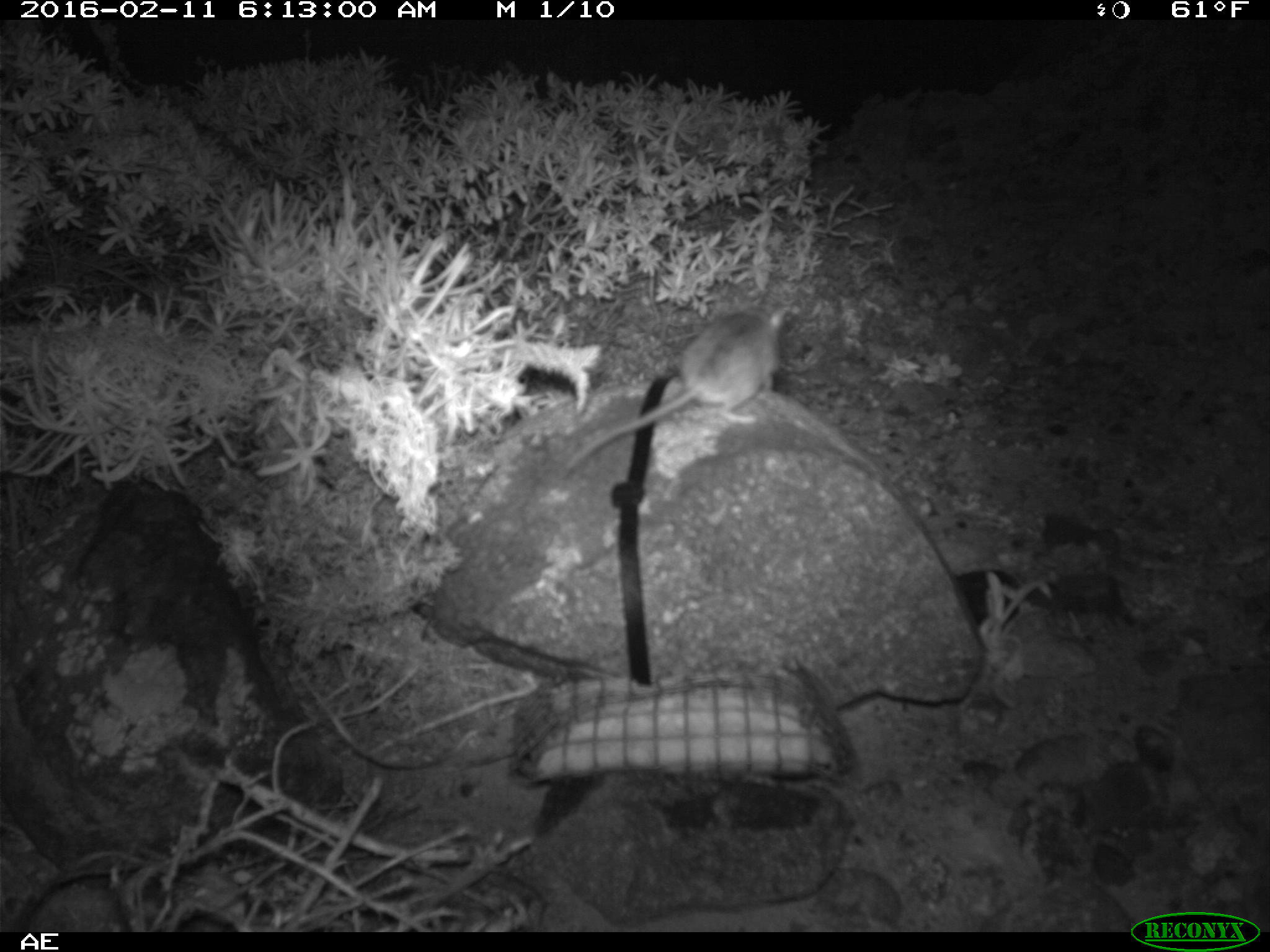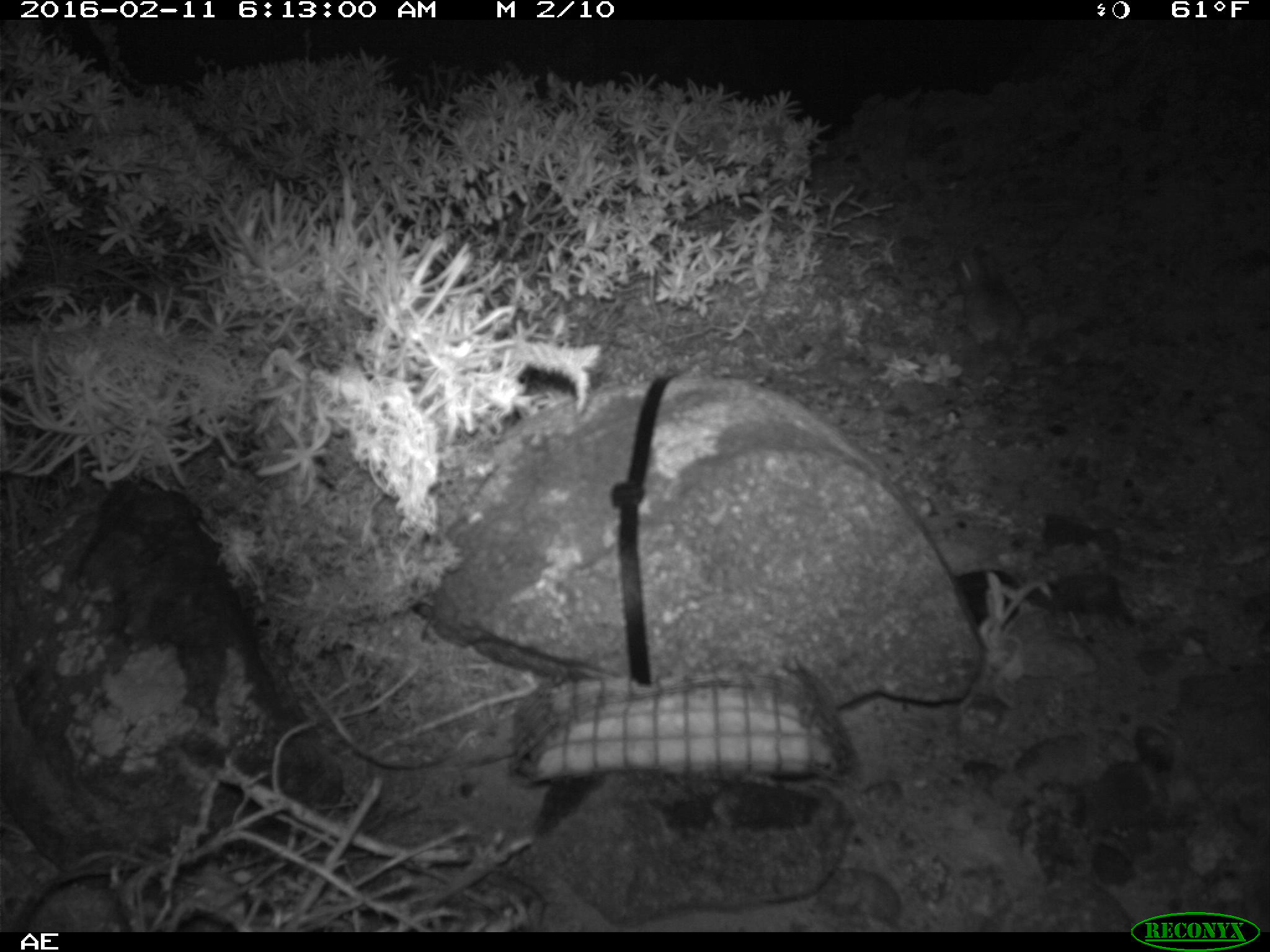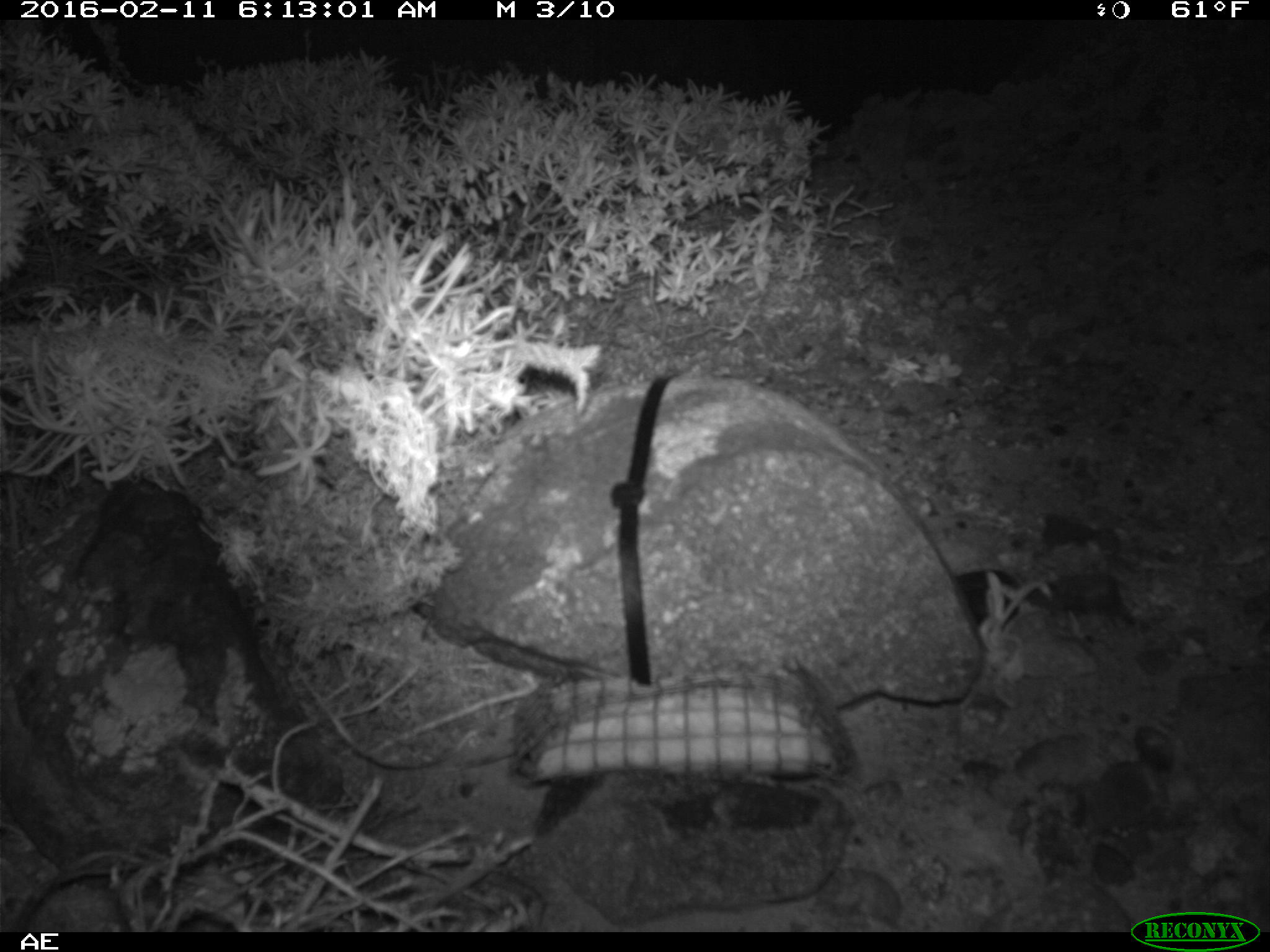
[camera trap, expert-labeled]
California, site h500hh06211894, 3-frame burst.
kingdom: Animalia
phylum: Chordata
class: Mammalia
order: Rodentia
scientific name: Rodentia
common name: rodent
Rodent (Rodentia).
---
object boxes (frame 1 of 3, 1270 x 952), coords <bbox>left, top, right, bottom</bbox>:
rodent: <bbox>562, 303, 789, 475</bbox>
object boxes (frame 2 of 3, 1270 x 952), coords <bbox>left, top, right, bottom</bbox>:
rodent: <bbox>946, 243, 1028, 378</bbox>